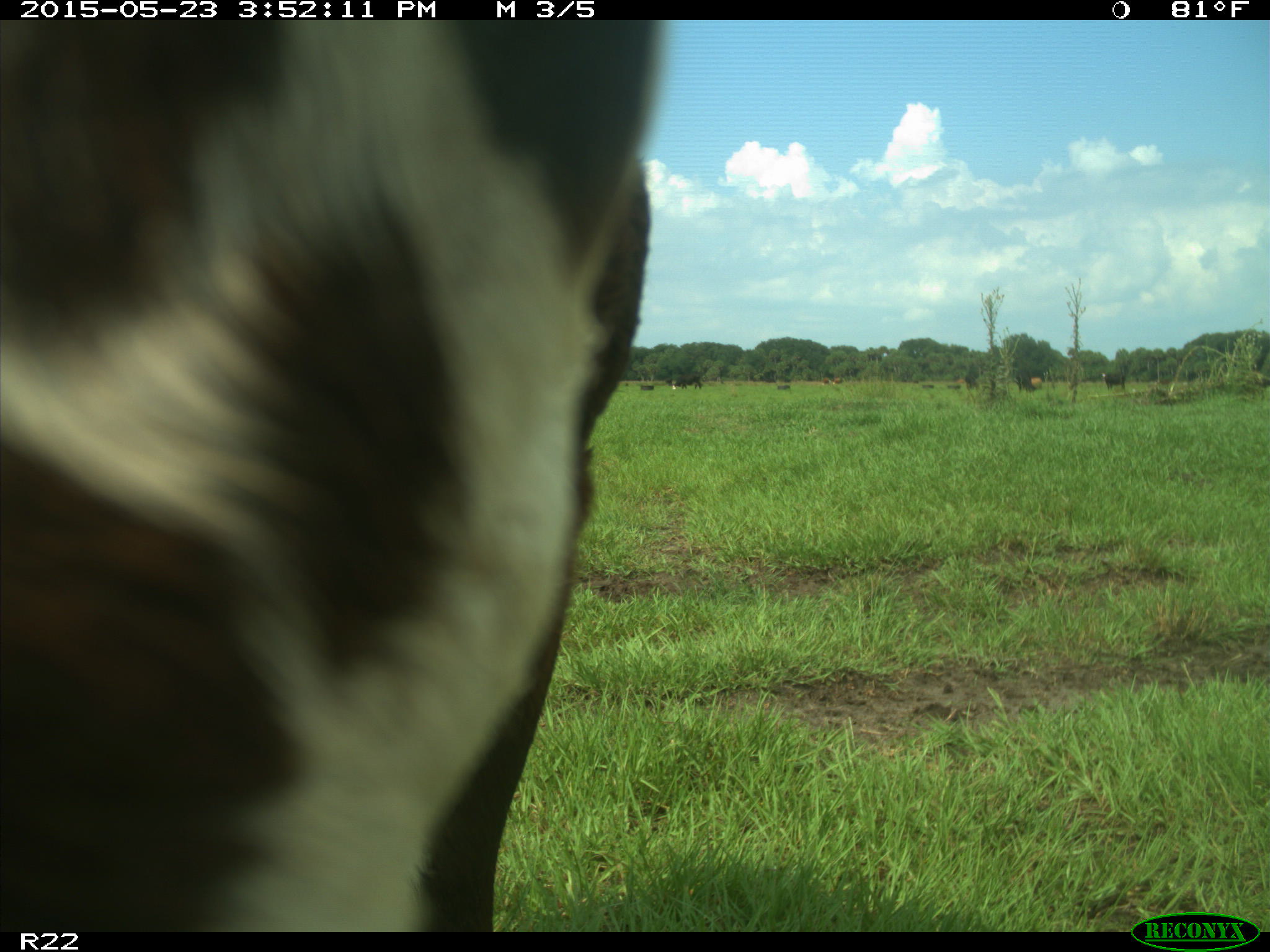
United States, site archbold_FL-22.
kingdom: Animalia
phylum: Chordata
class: Mammalia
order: Artiodactyla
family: Bovidae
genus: Bos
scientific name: Bos taurus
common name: domestic cow